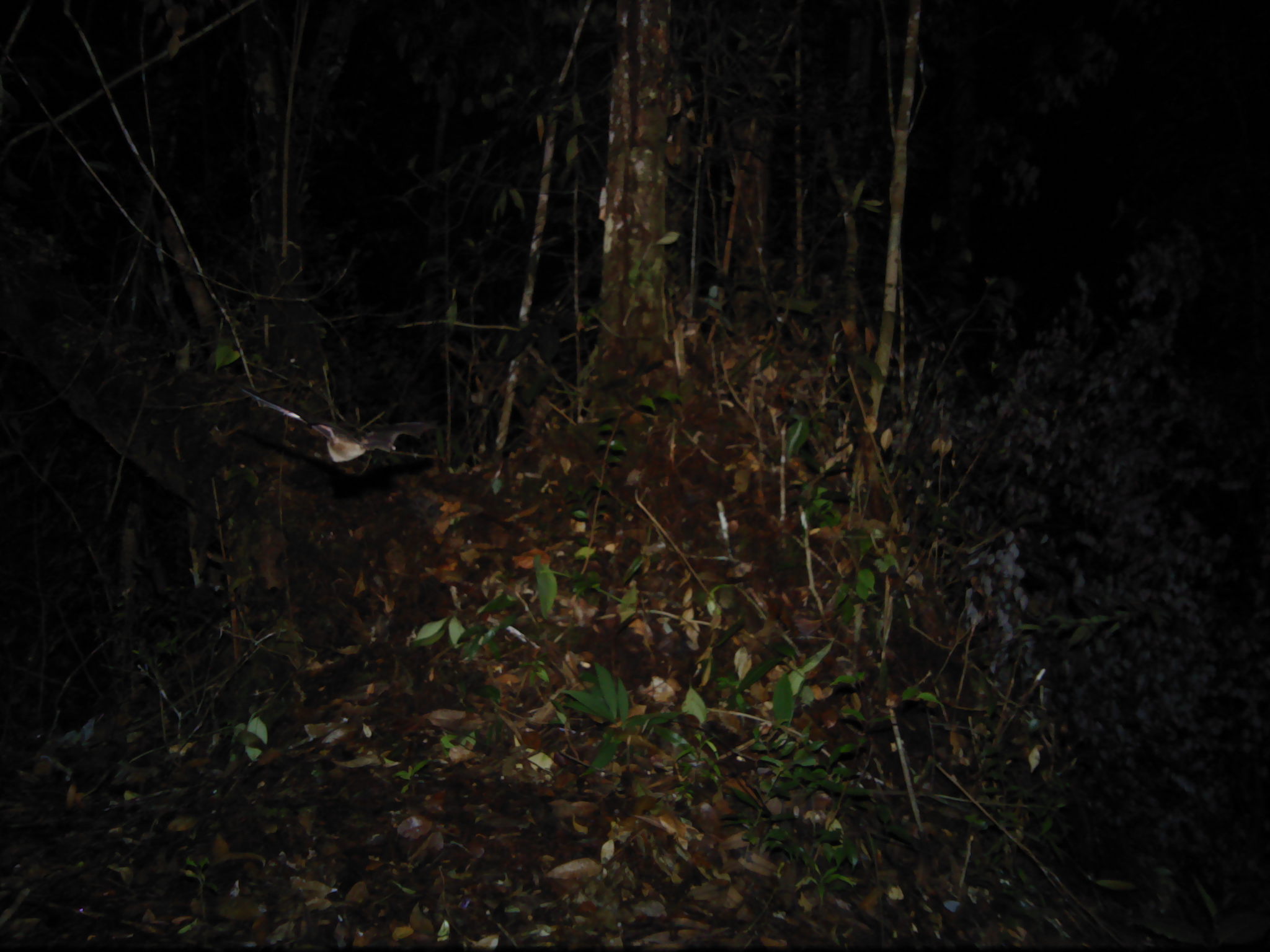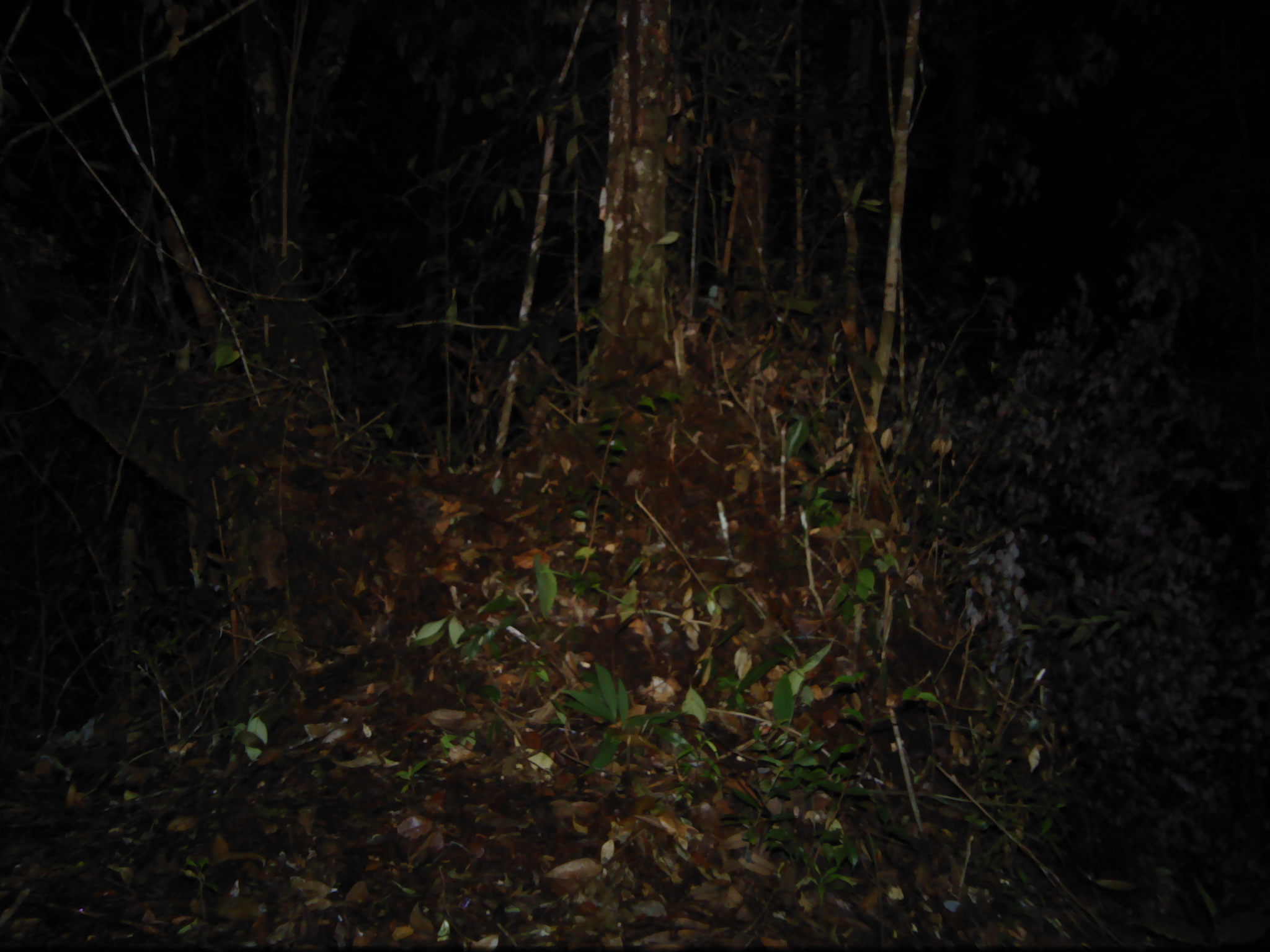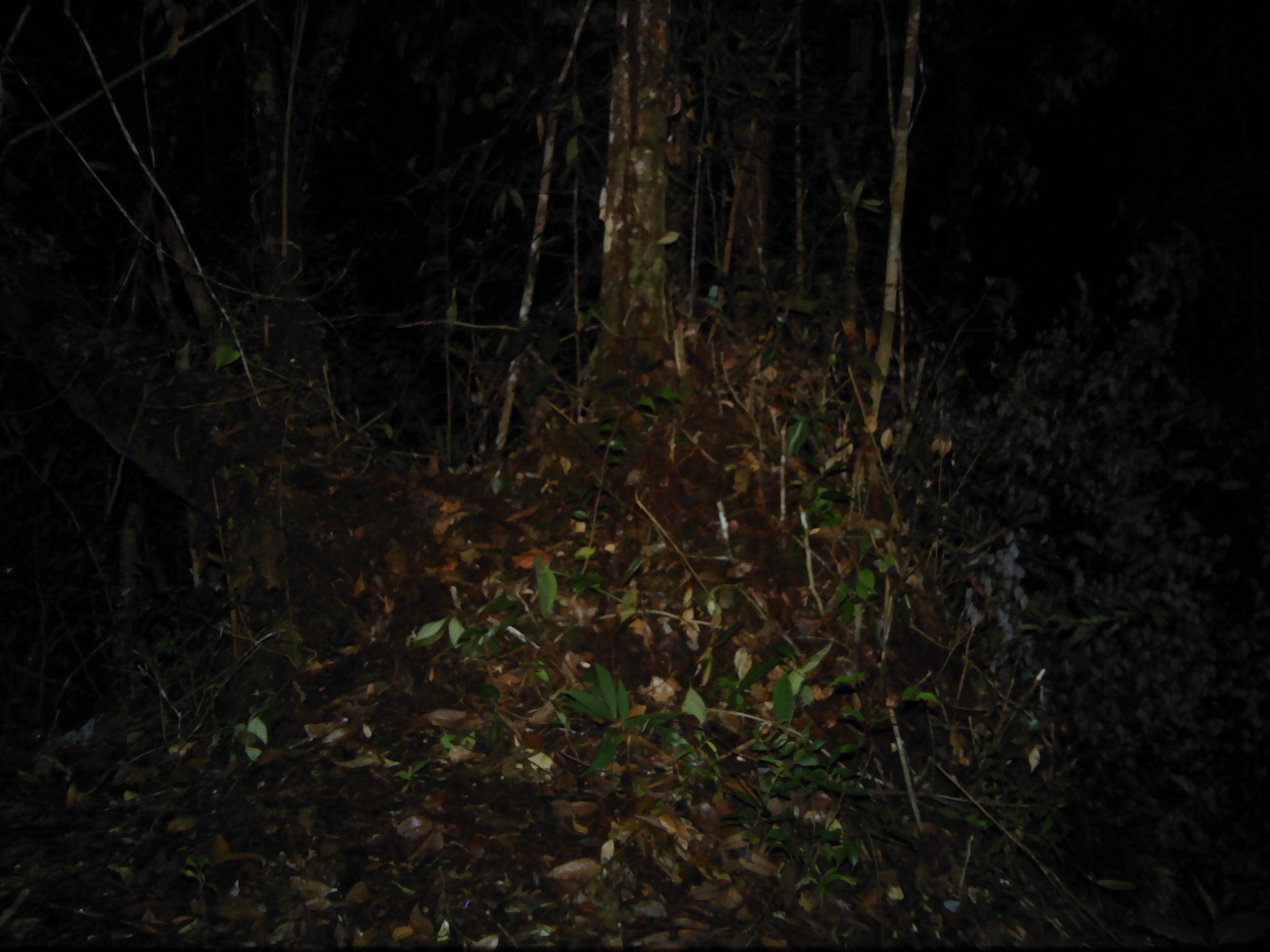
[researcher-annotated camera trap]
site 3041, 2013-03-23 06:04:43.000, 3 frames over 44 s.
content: unidentified animal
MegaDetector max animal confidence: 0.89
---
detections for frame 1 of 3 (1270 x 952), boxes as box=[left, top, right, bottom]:
unknown: box=[240, 386, 440, 465]